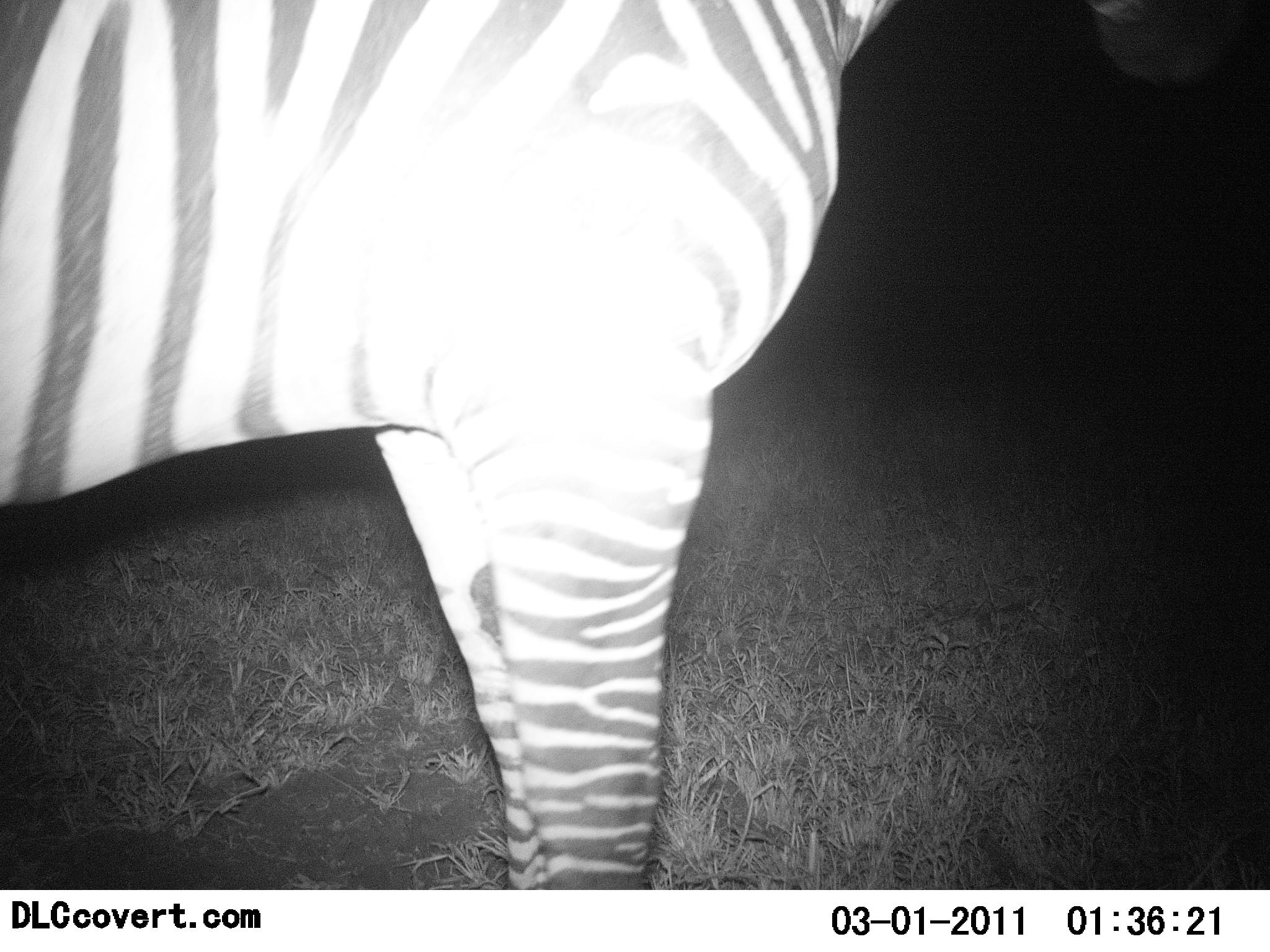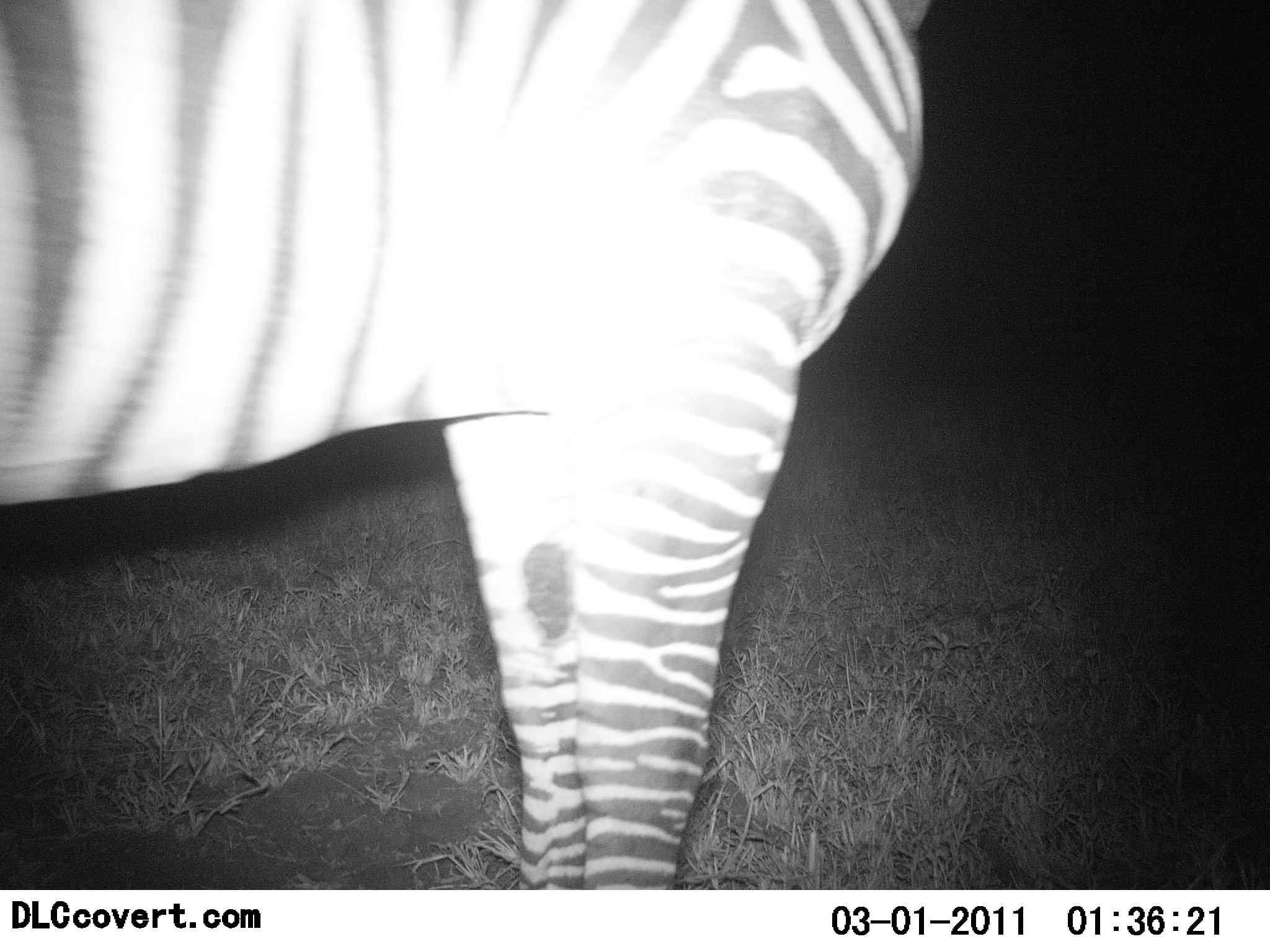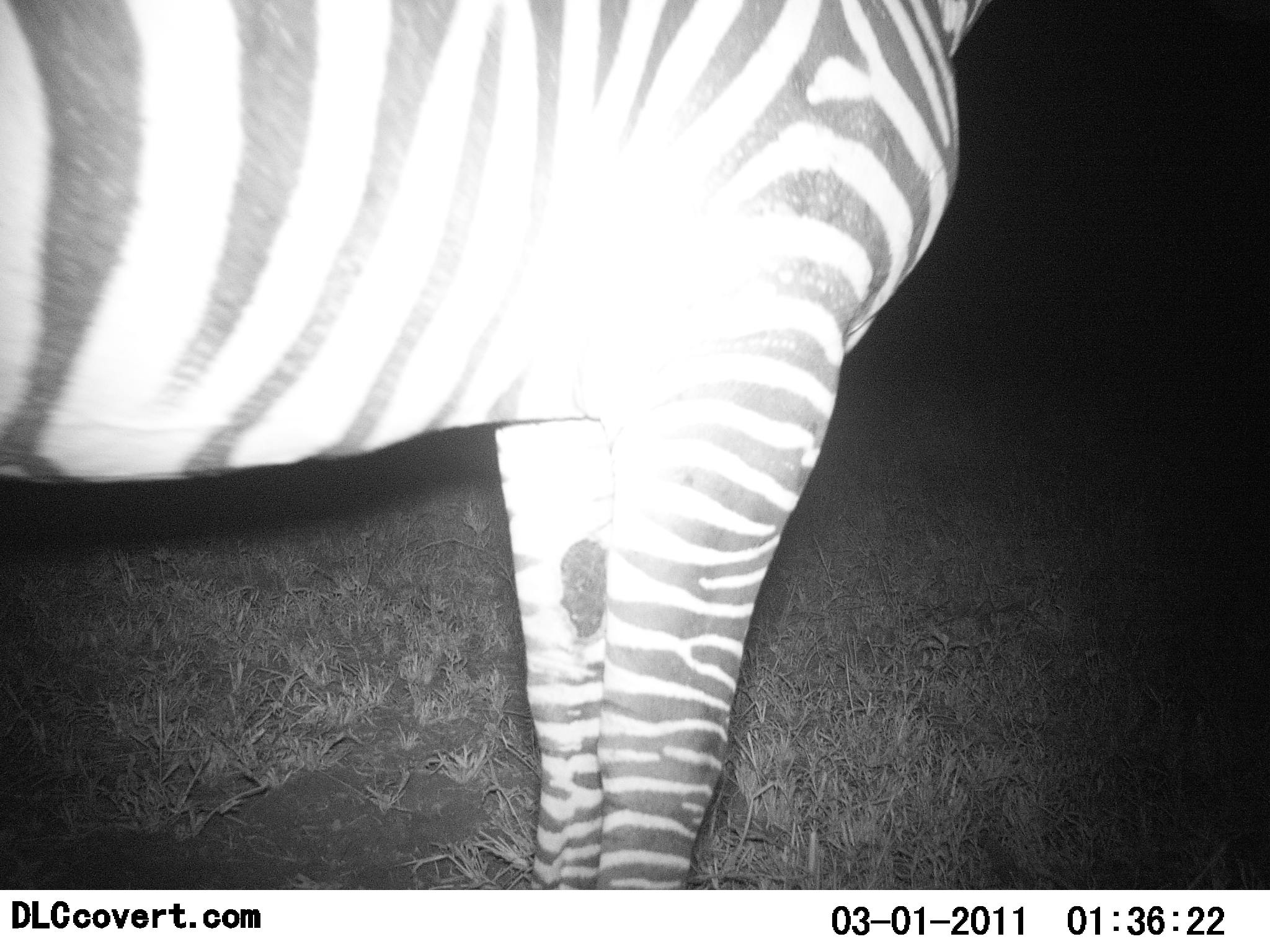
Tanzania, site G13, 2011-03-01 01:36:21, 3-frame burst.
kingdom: Animalia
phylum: Chordata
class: Mammalia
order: Perissodactyla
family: Equidae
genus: Equus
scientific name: Equus quagga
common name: plains zebra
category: zebra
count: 1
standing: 83%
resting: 0%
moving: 17%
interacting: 0%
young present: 0%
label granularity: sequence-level